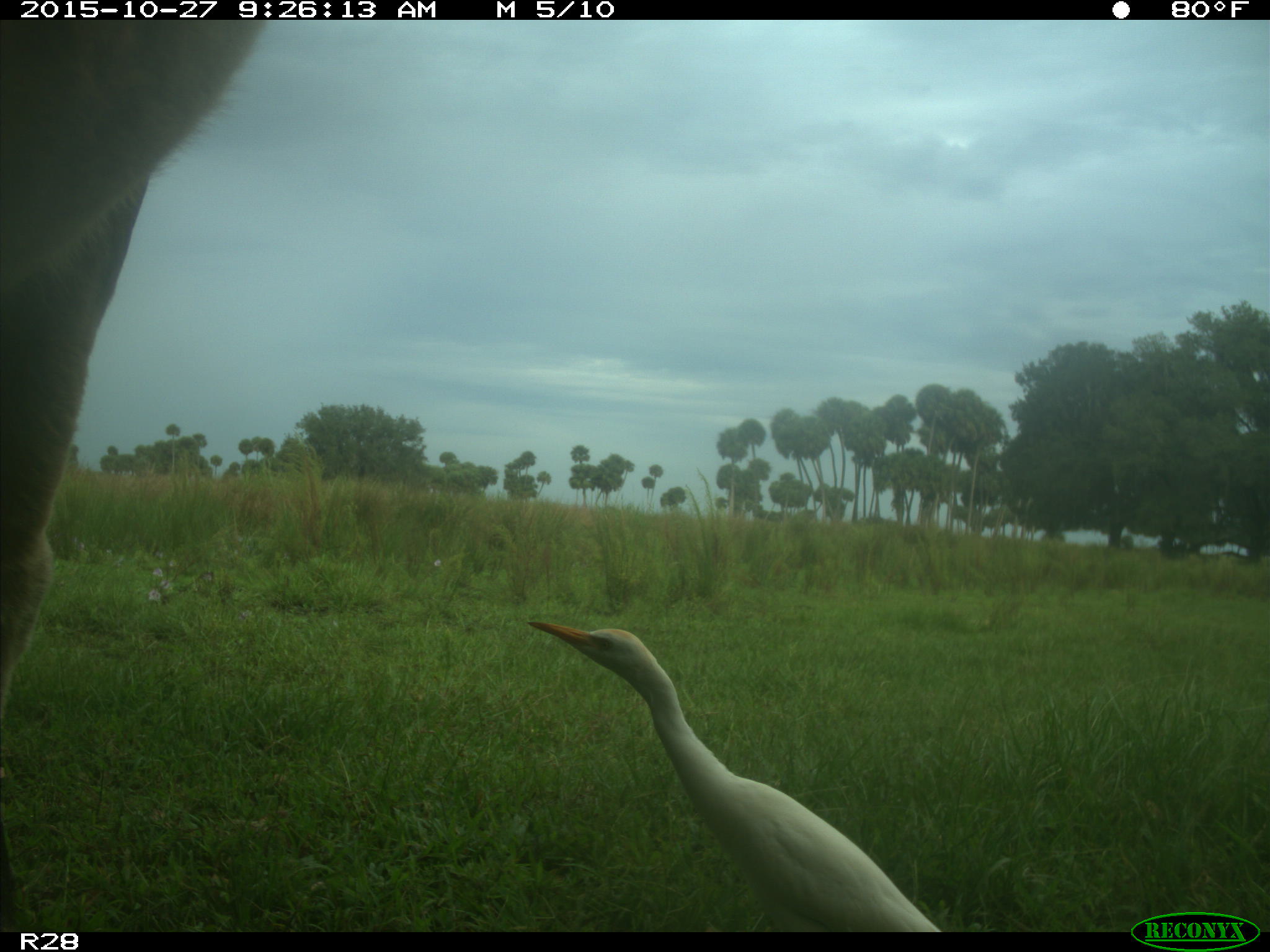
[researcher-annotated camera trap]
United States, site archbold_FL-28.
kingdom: Animalia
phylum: Chordata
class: Mammalia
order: Artiodactyla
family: Bovidae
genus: Bos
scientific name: Bos taurus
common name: domestic cow